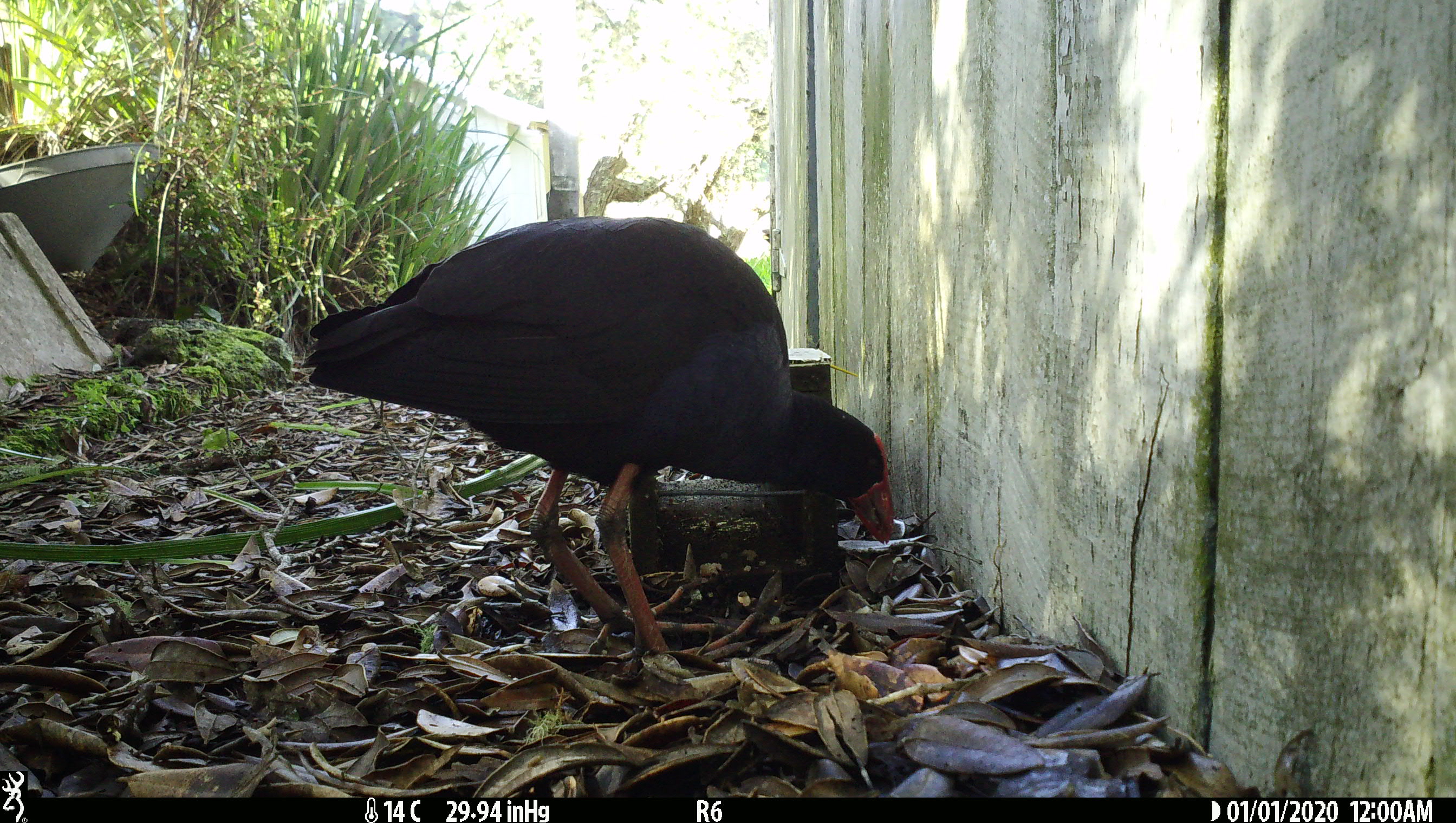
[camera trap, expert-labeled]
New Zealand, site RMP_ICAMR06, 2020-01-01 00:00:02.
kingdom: Animalia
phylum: Chordata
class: Aves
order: Gruiformes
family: Rallidae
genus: Porphyrio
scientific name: Porphyrio melanotus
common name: australasian swamphen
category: pukeko